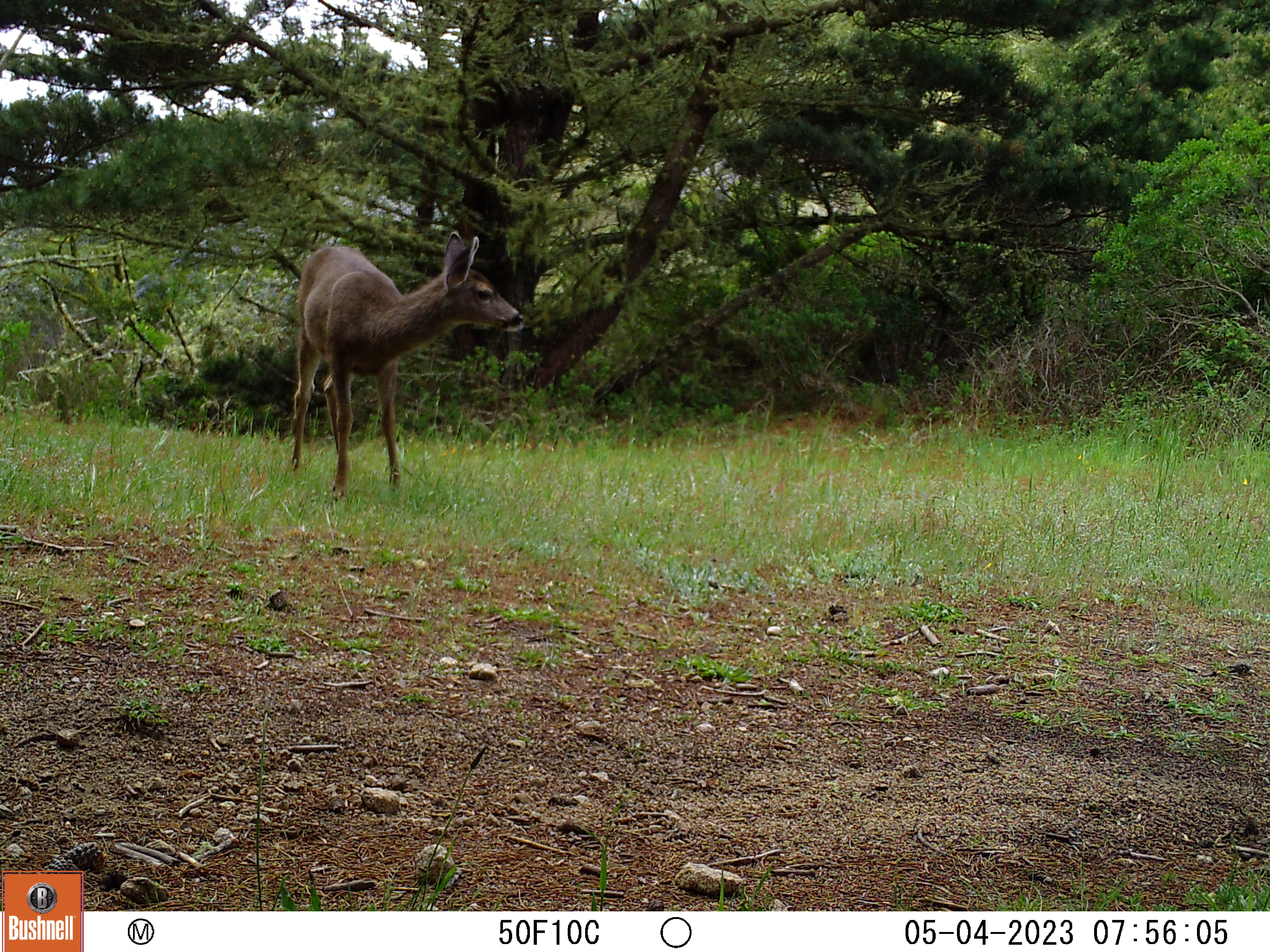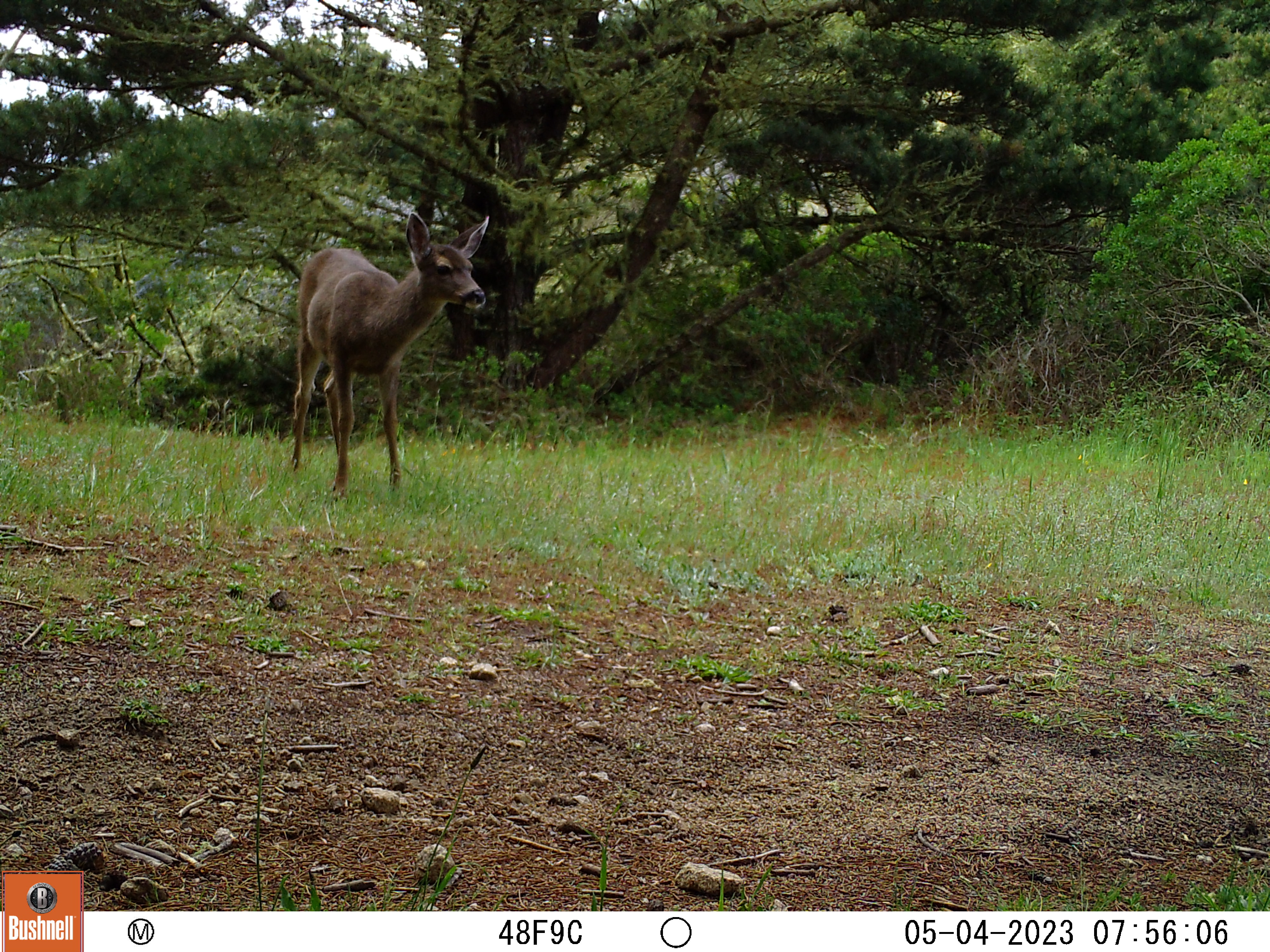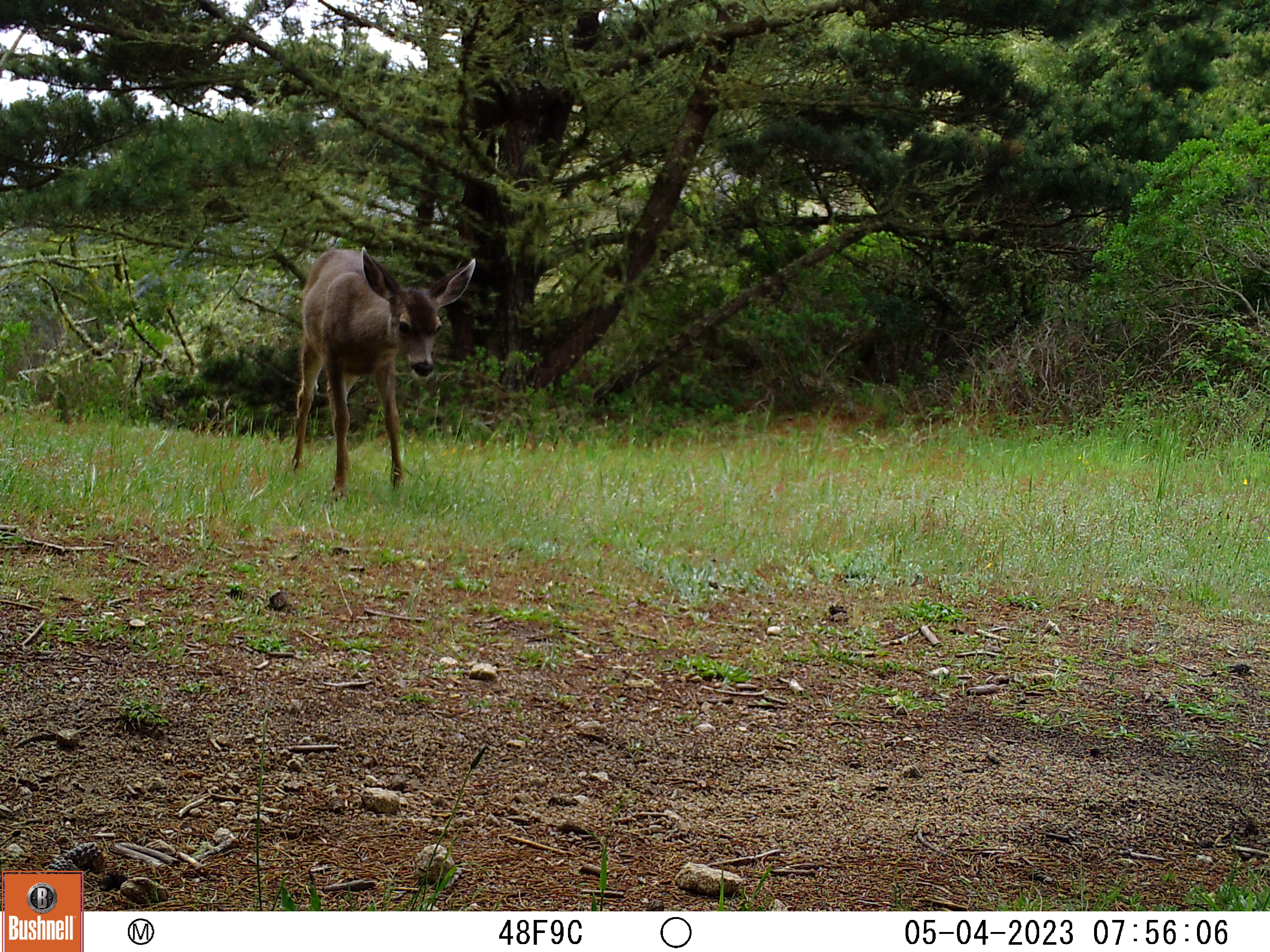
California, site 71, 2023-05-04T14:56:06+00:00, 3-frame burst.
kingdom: Animalia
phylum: Chordata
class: Mammalia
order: Artiodactyla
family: Cervidae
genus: Odocoileus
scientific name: Odocoileus hemionus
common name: mule deer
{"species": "mule deer (Odocoileus hemionus)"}